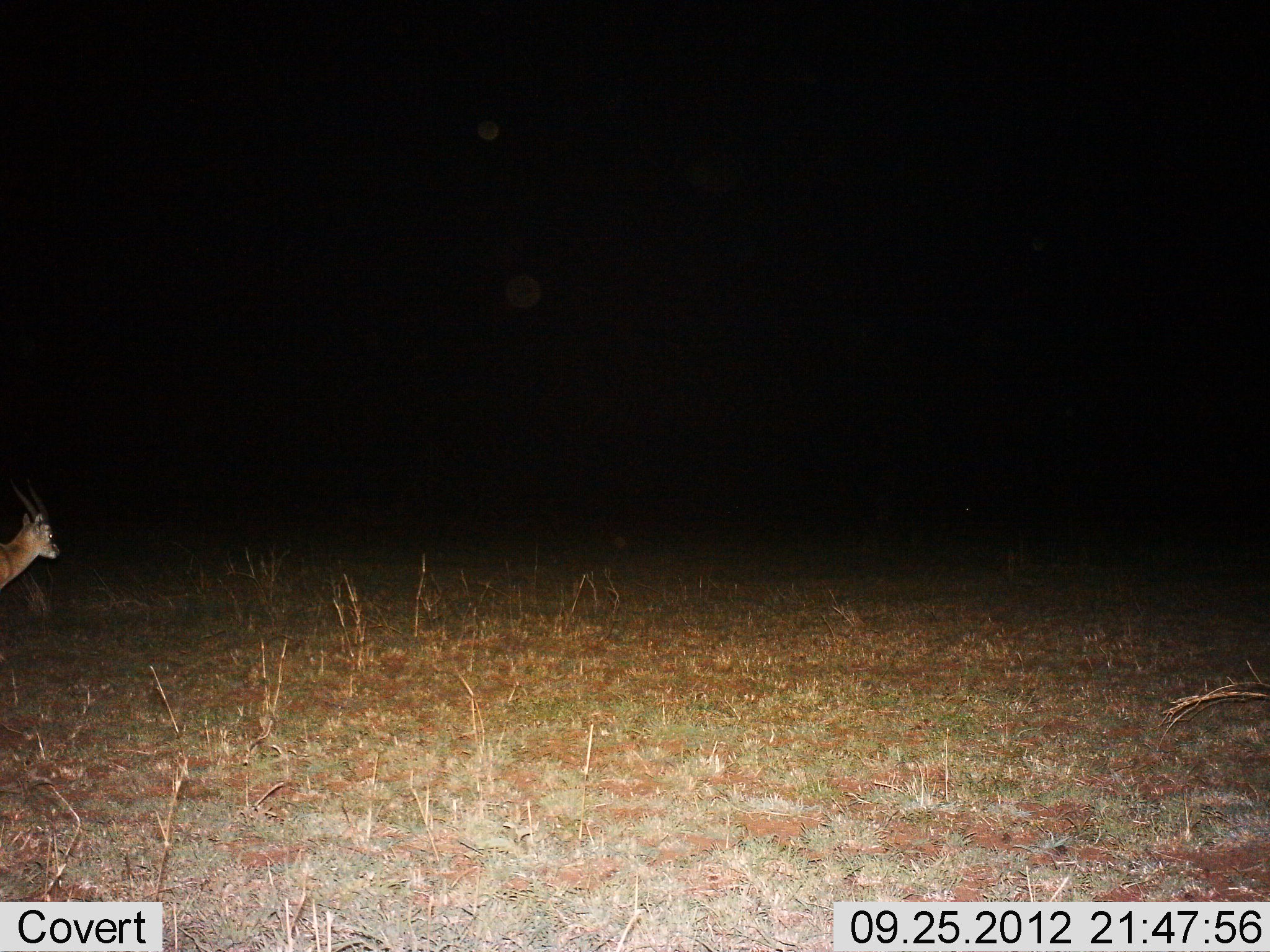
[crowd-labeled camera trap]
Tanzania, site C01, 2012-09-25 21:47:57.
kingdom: Animalia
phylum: Chordata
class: Mammalia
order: Artiodactyla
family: Bovidae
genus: Eudorcas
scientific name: Eudorcas thomsonii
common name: thomson's gazelle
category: gazellethomsons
Gazellethomsons (thomson's gazelle) (Eudorcas thomsonii), count 1. Behavior (volunteer vote fractions): standing 90%, resting 0%, moving 10%, interacting 0%. Young present (vote fraction): 0%. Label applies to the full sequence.